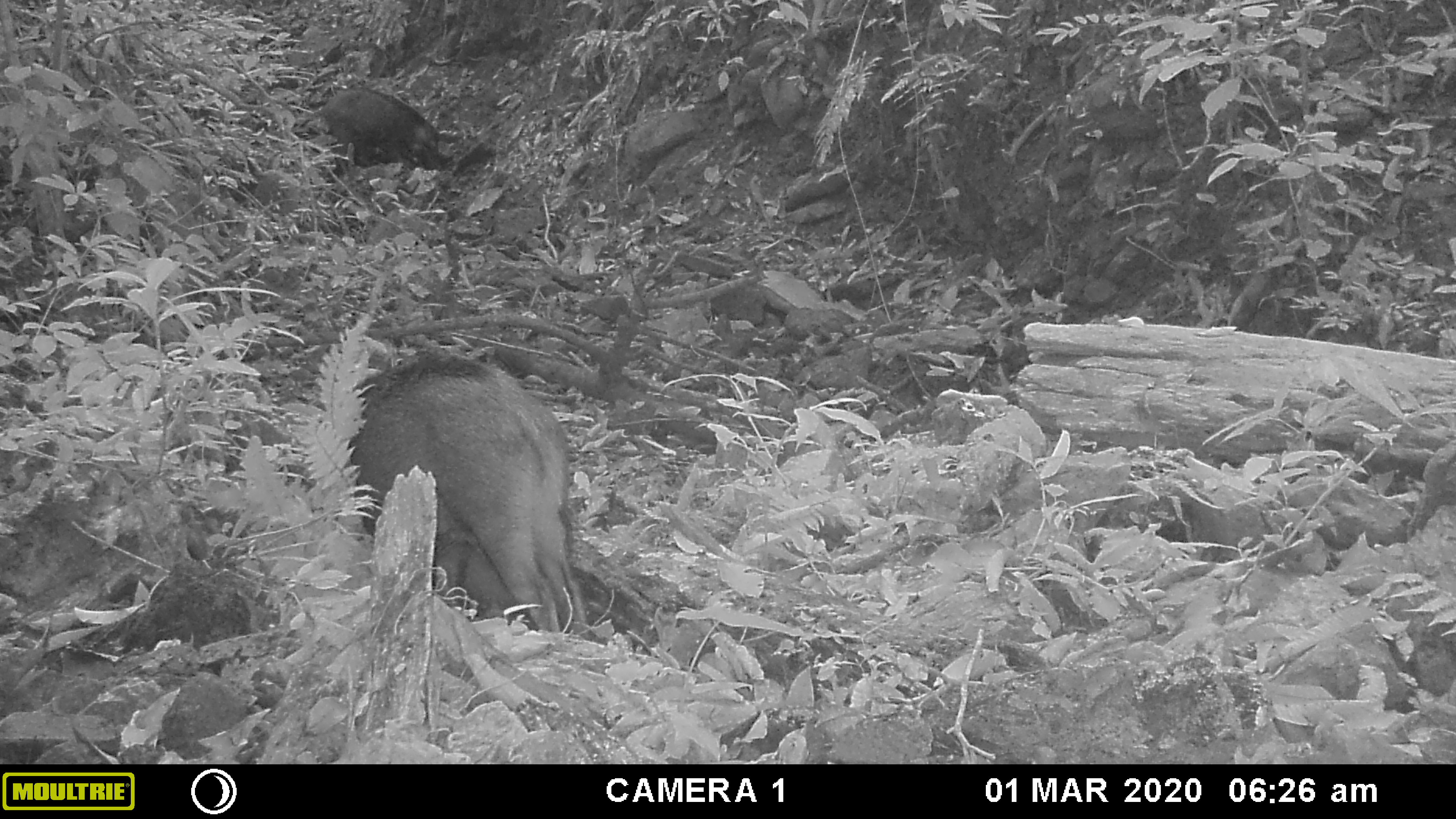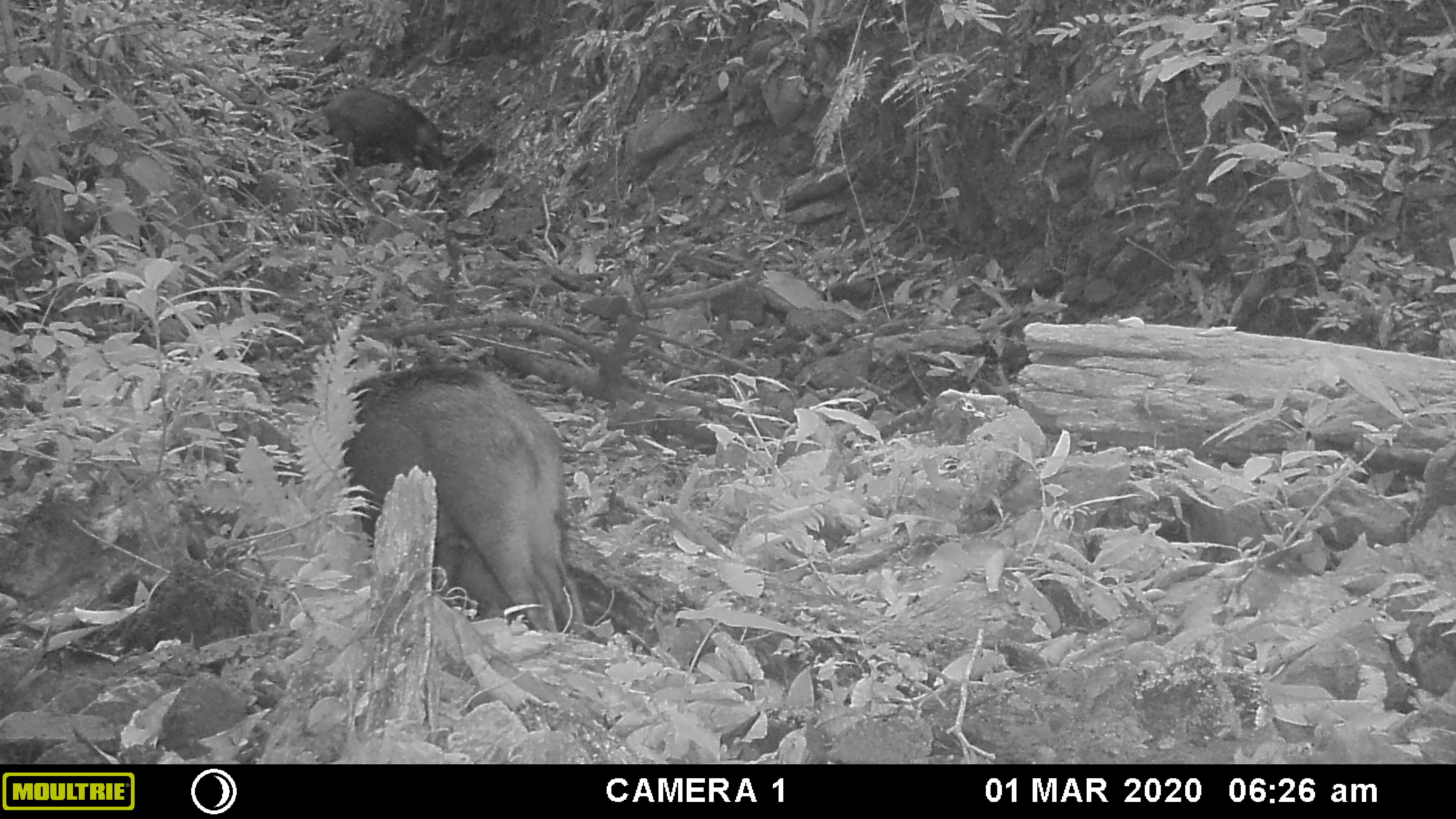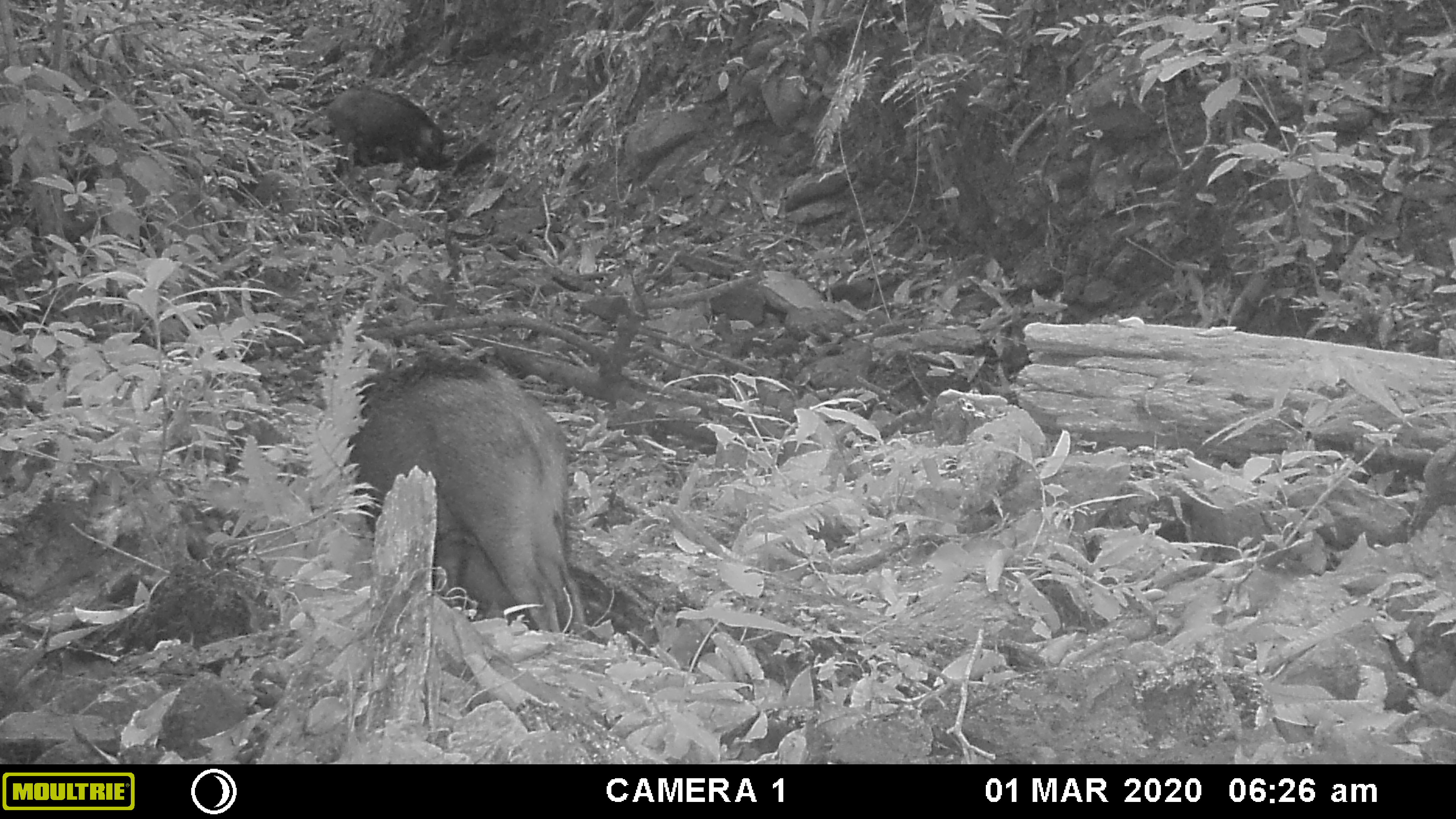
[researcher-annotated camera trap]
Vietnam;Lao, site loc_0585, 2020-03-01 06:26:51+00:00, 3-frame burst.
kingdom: Animalia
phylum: Chordata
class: Mammalia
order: Artiodactyla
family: Suidae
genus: Sus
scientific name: Sus scrofa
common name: eurasian wild pig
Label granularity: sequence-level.